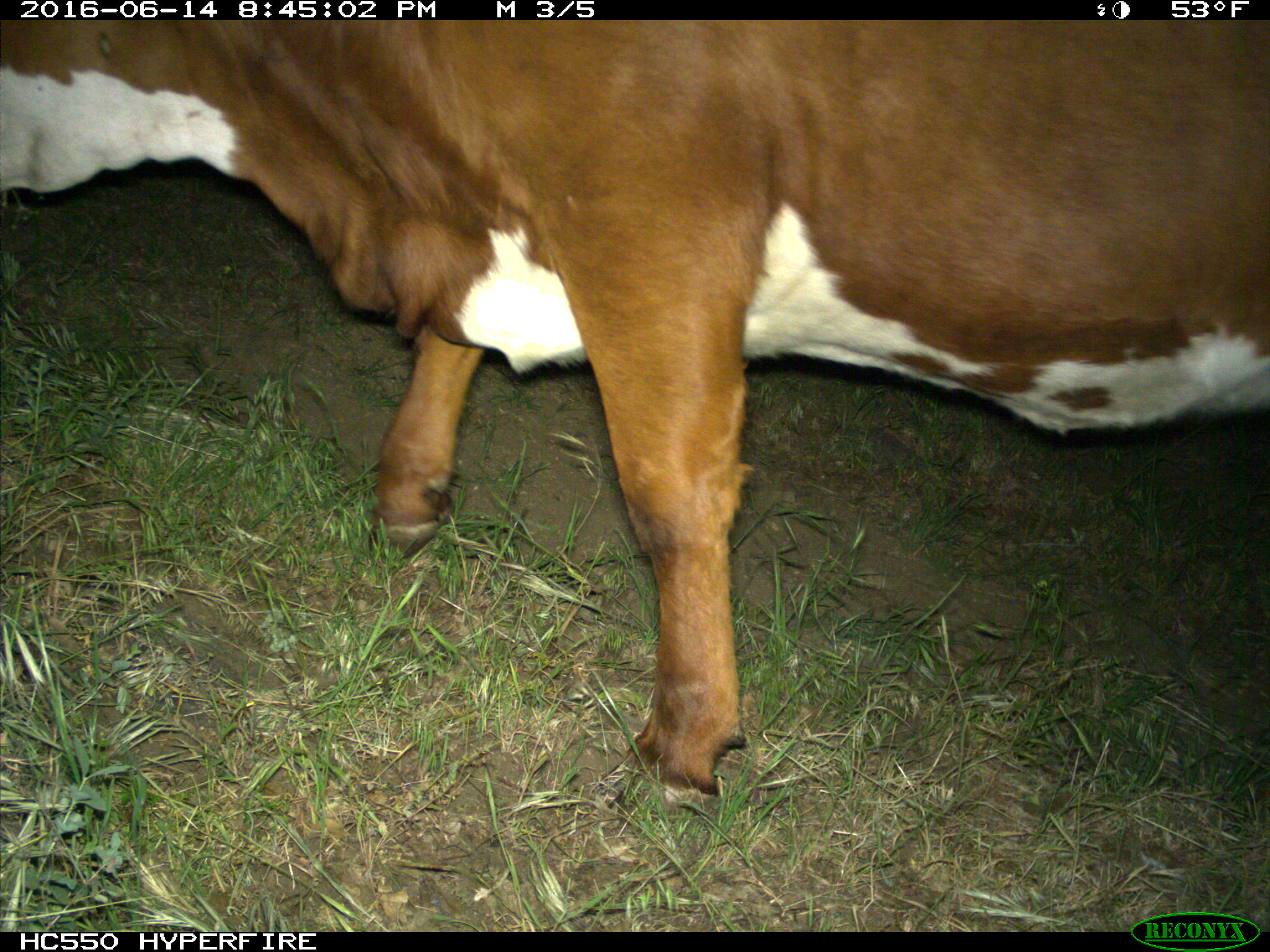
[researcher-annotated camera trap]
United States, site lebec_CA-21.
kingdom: Animalia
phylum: Chordata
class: Mammalia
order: Artiodactyla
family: Bovidae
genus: Bos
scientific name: Bos taurus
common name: domestic cow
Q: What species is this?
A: Bos taurus (domestic cow).